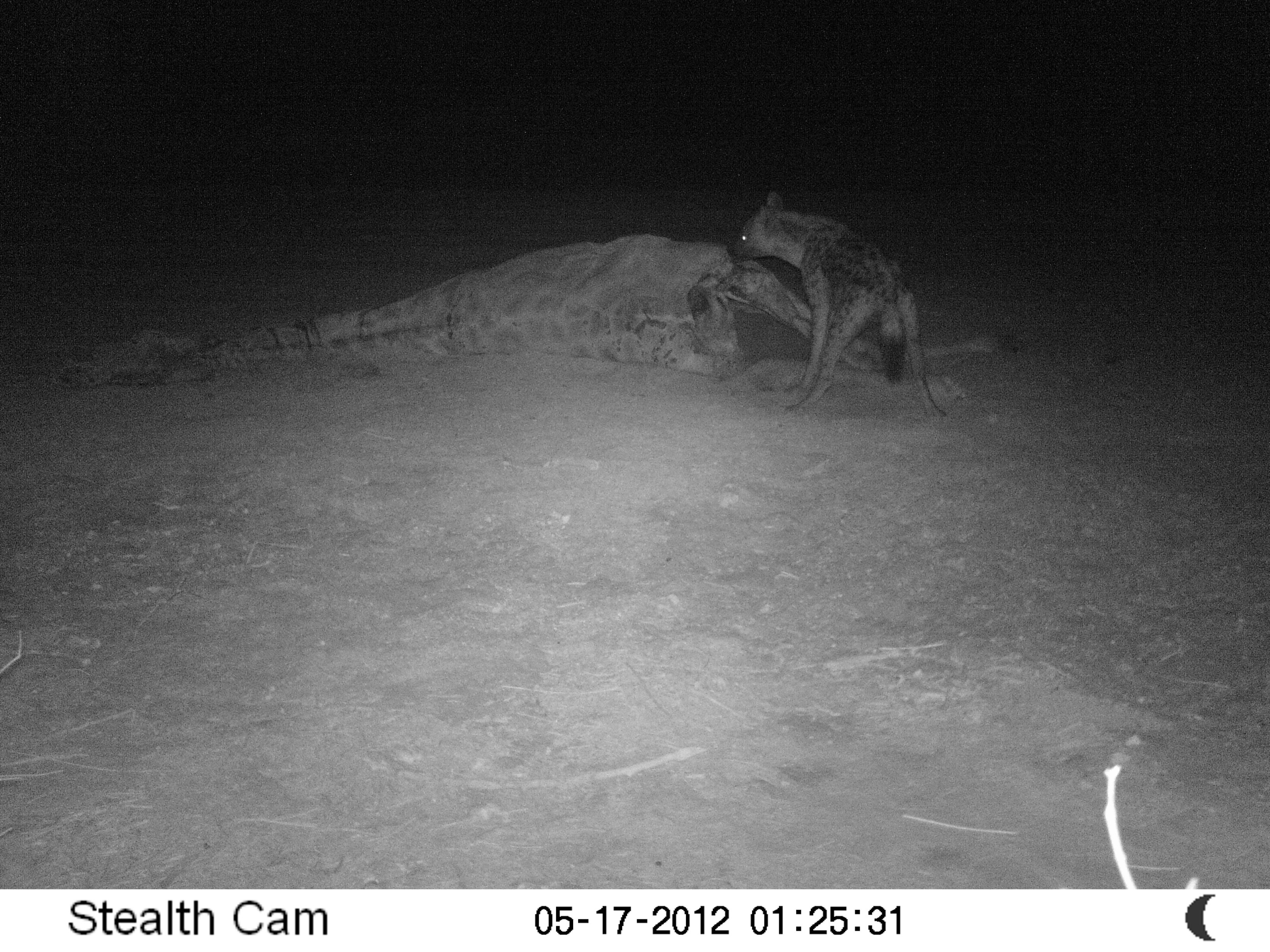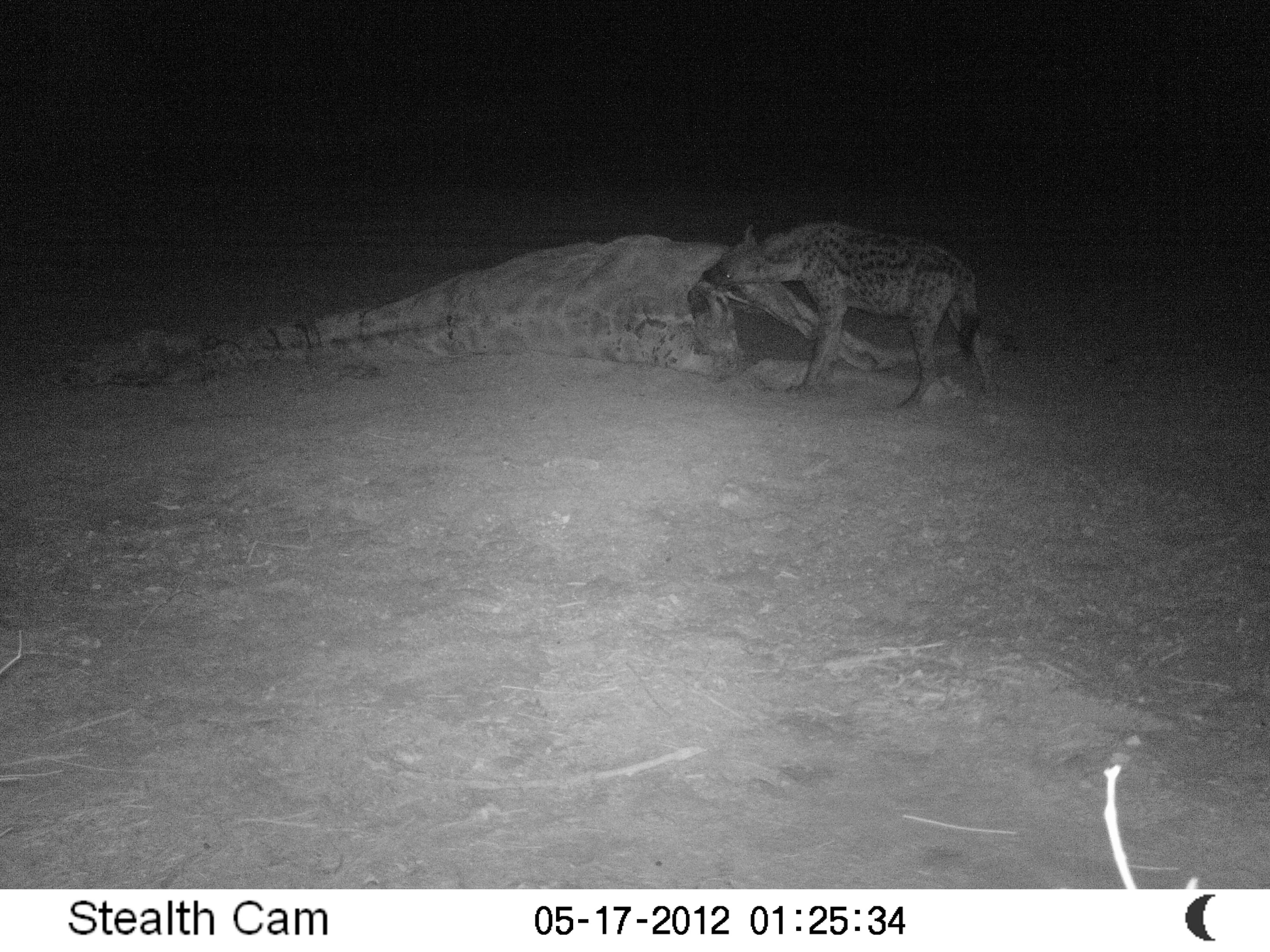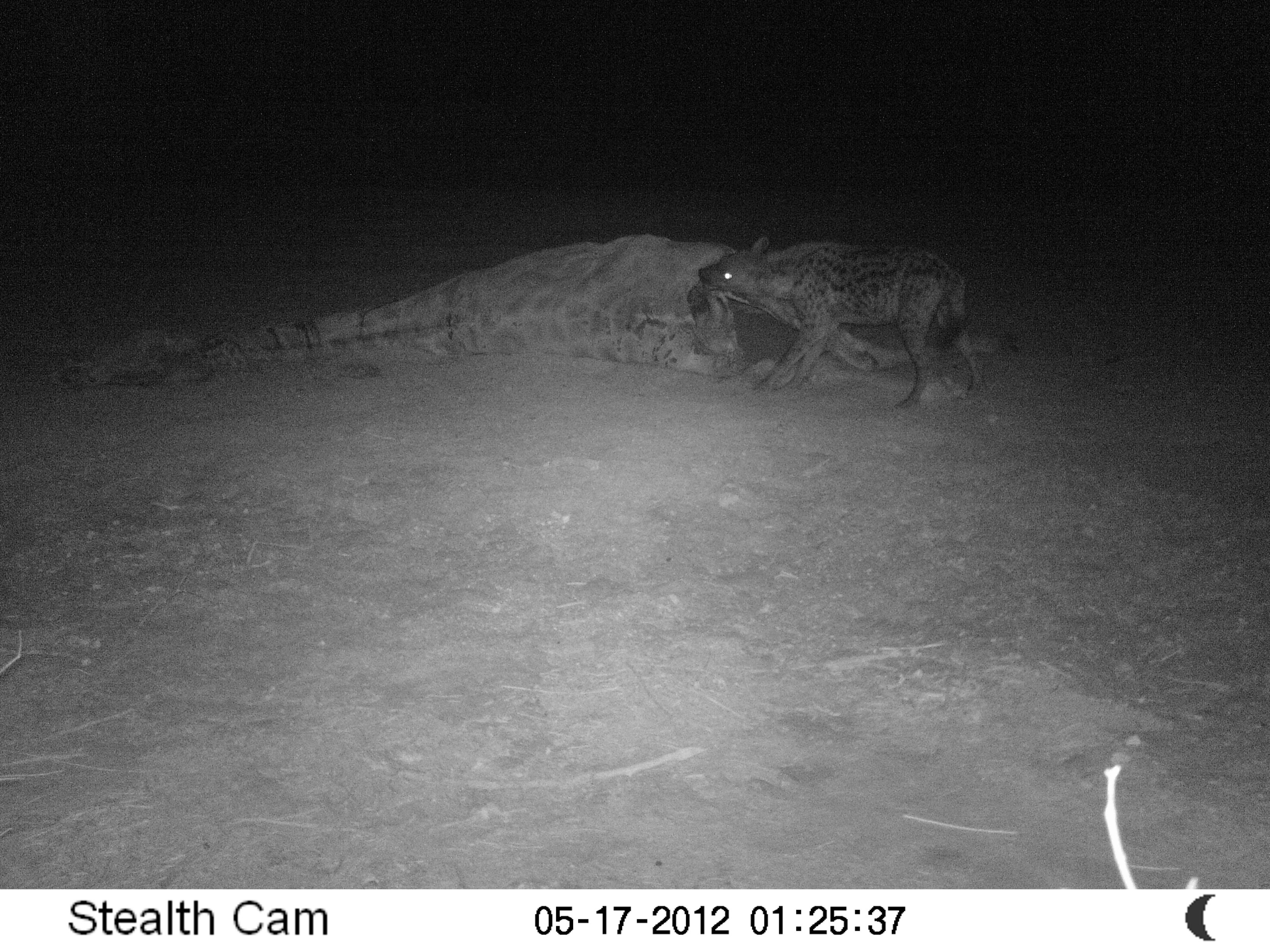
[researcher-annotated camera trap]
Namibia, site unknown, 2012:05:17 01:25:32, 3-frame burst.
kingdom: Animalia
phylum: Chordata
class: Mammalia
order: Carnivora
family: Hyaenidae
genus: Crocuta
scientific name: Crocuta crocuta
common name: spotted hyena